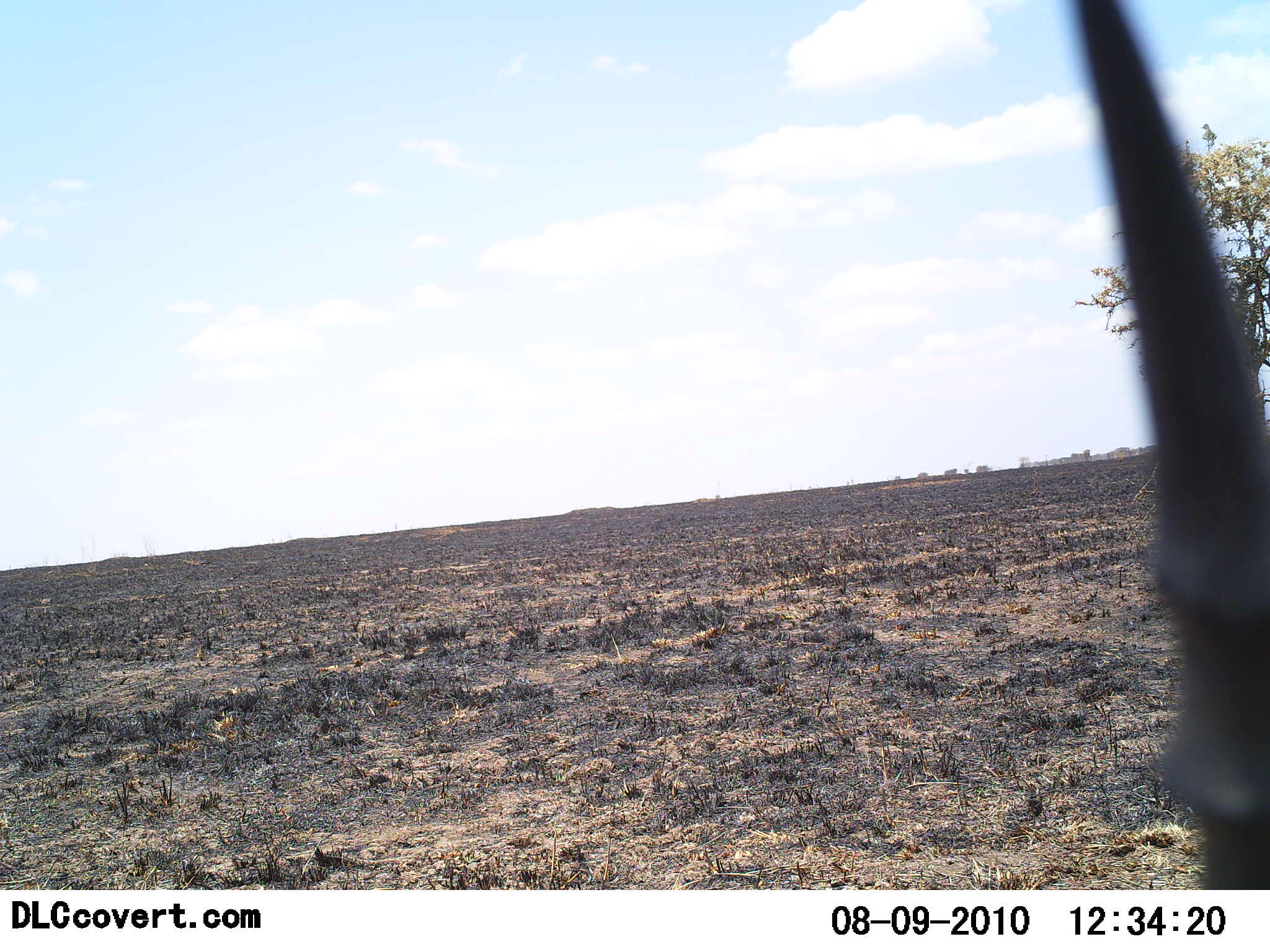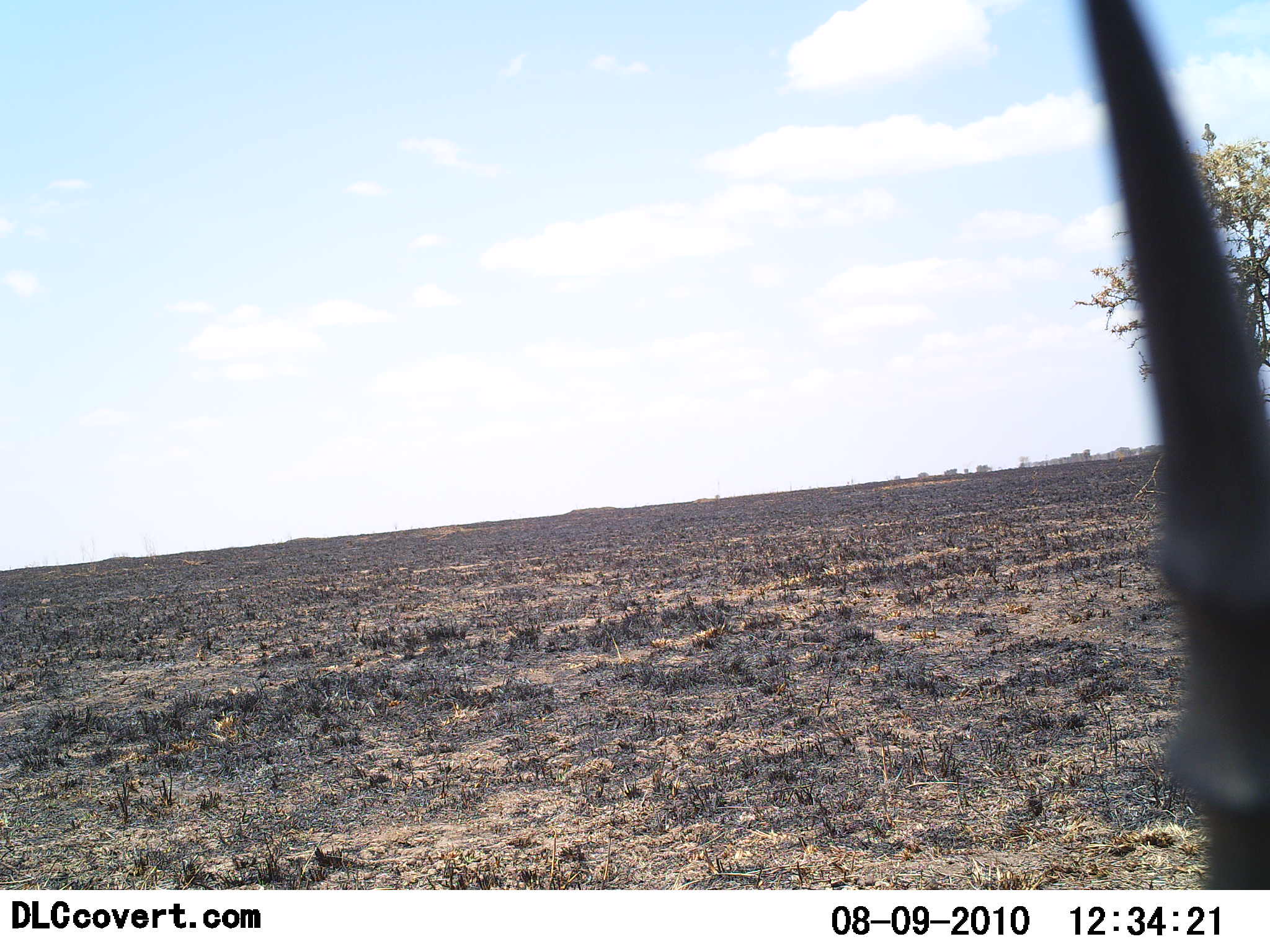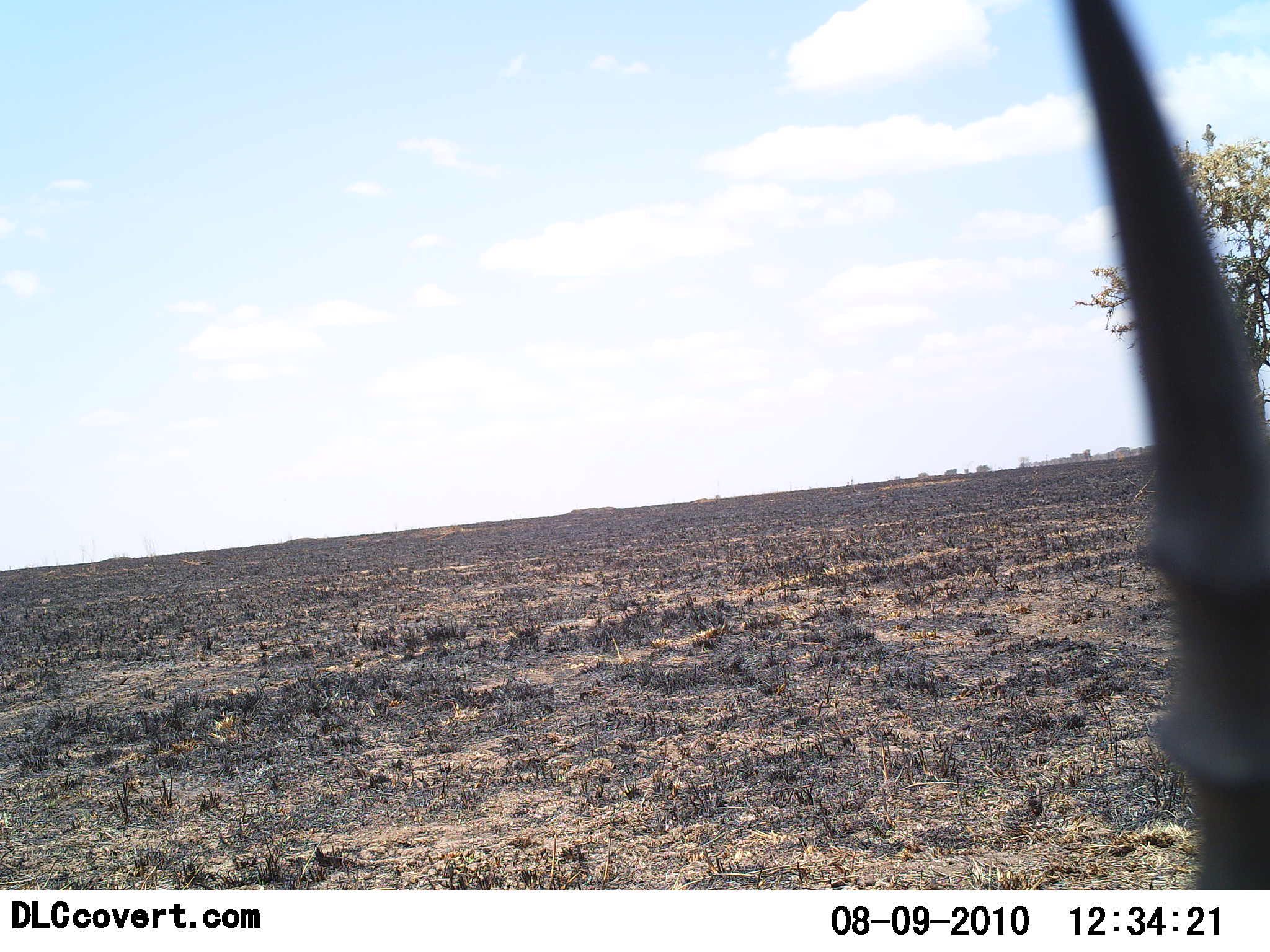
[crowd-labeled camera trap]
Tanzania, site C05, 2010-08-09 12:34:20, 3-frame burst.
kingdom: Animalia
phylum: Chordata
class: Mammalia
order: Artiodactyla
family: Bovidae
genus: Eudorcas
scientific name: Eudorcas thomsonii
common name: thomson's gazelle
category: gazellethomsons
Gazellethomsons (thomson's gazelle) (Eudorcas thomsonii), count 1. Behavior (volunteer vote fractions): standing 100%, resting 0%, moving 0%, interacting 0%. Young present (vote fraction): 0%. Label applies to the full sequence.